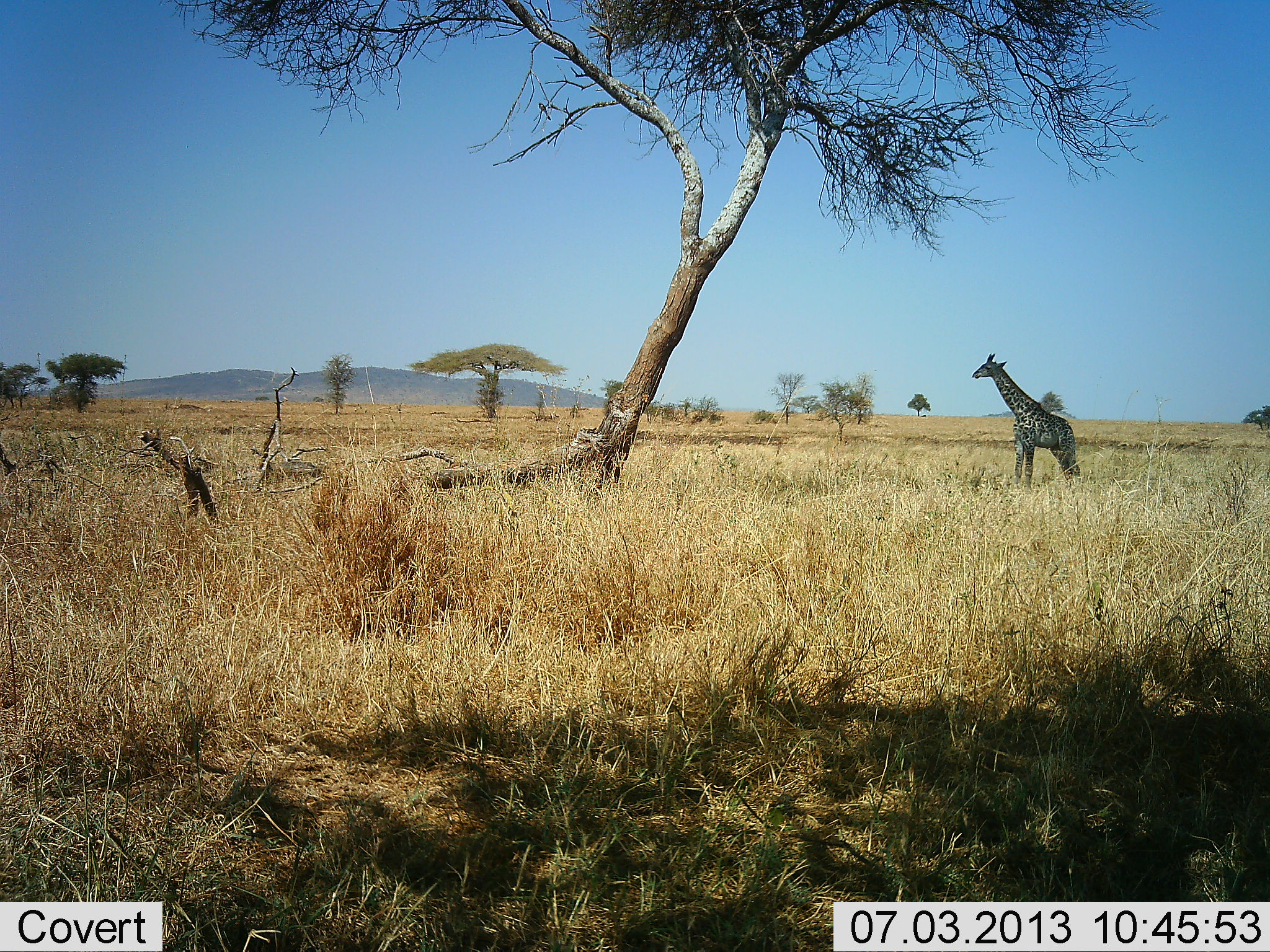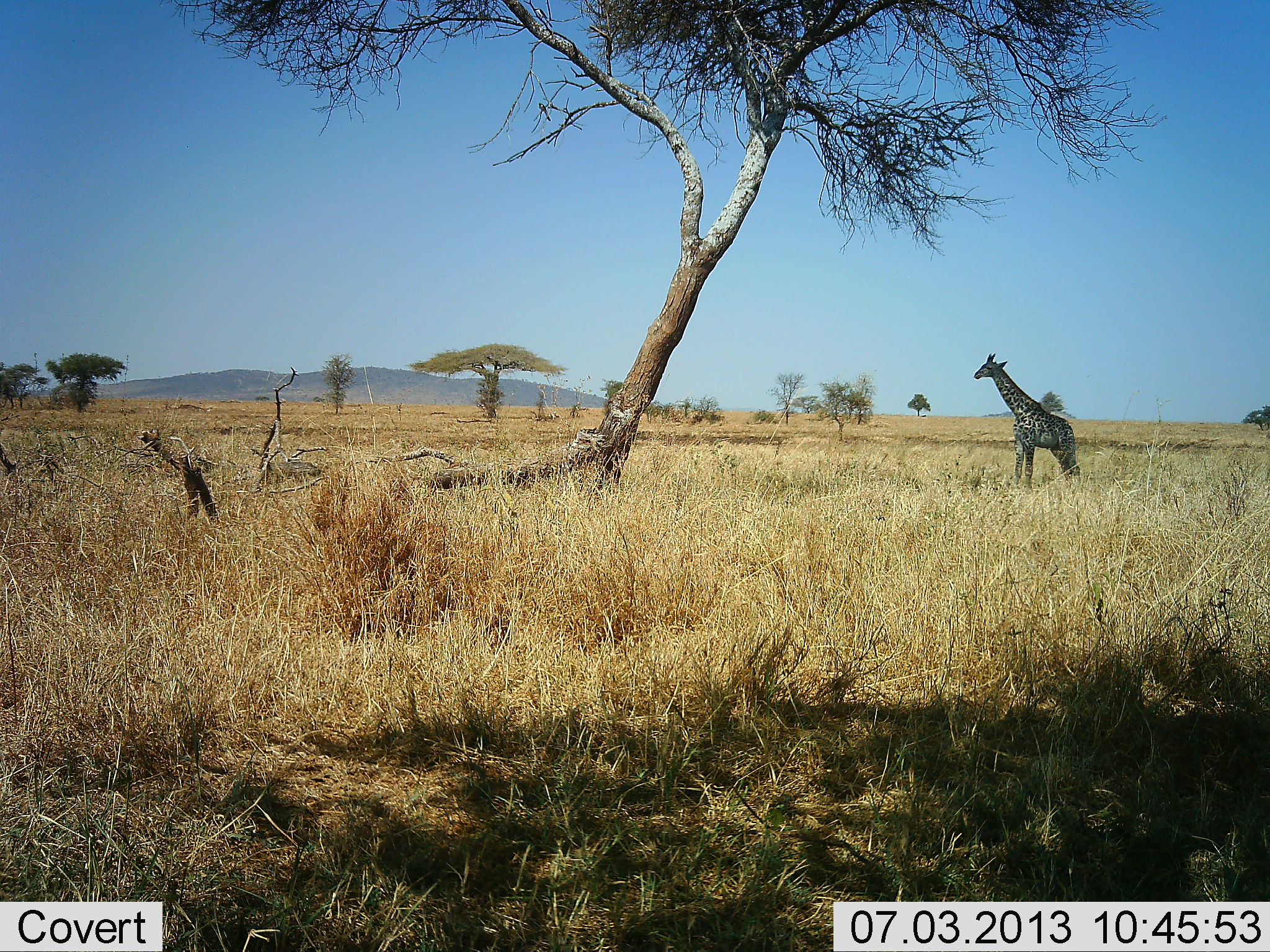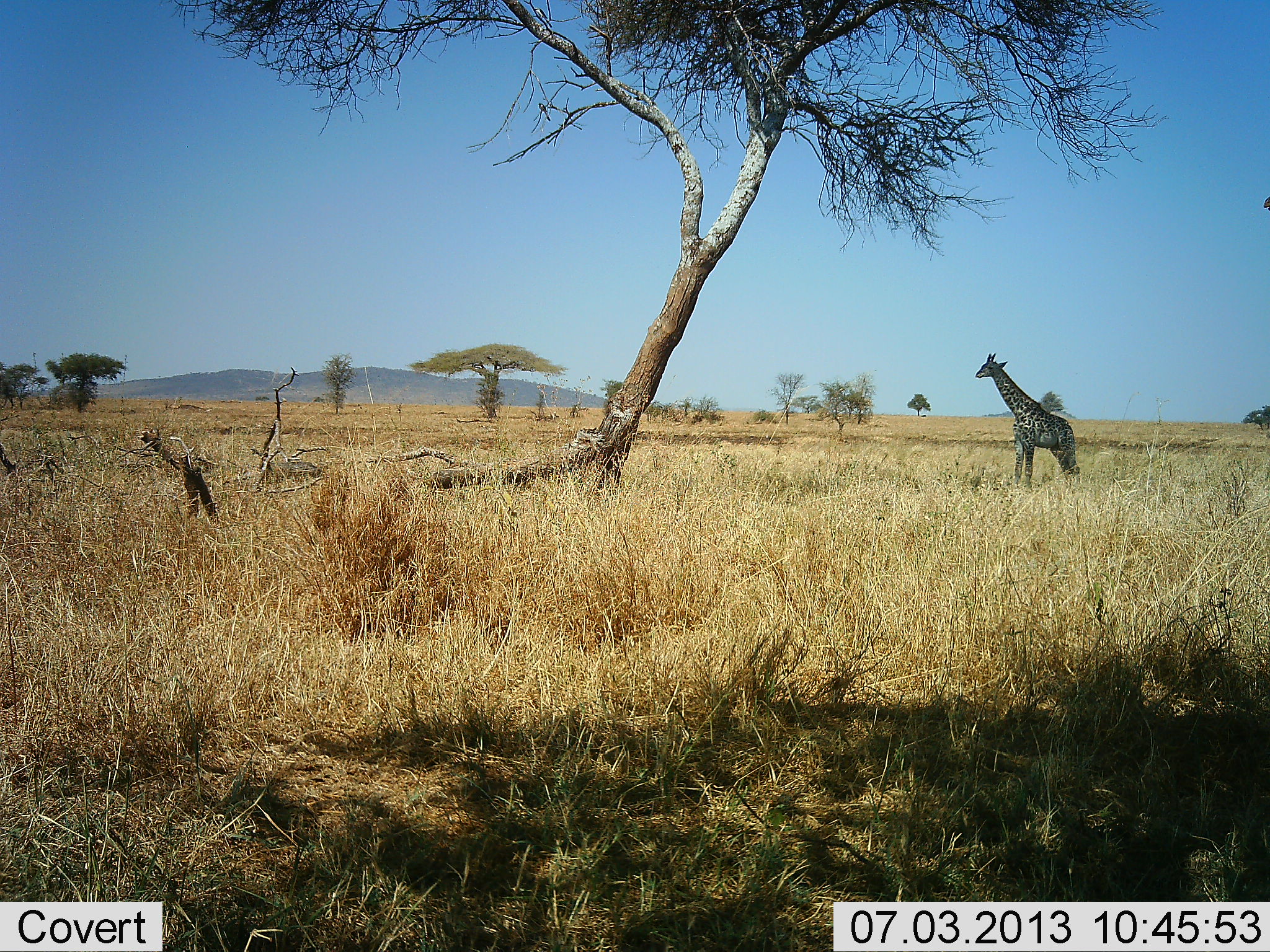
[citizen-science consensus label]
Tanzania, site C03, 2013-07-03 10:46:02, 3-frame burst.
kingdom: Animalia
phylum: Chordata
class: Mammalia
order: Artiodactyla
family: Giraffidae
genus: Giraffa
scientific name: Giraffa camelopardalis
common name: giraffe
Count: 1.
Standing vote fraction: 97%.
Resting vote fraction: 0%.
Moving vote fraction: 3%.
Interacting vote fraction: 0%.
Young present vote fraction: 10%.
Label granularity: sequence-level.